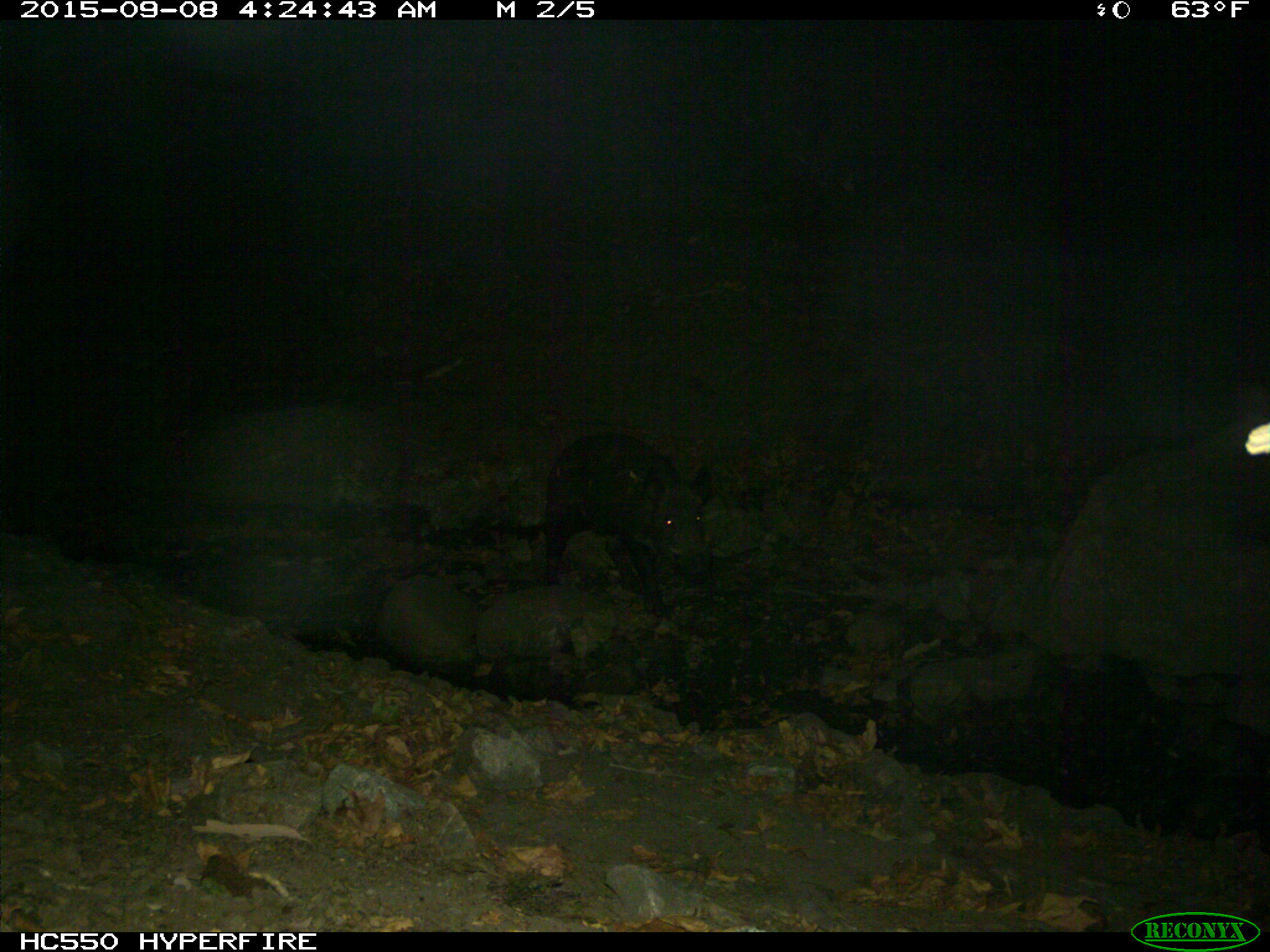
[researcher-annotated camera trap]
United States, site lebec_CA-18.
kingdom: Animalia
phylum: Chordata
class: Mammalia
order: Artiodactyla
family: Suidae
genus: Sus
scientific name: Sus scrofa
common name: wild boar